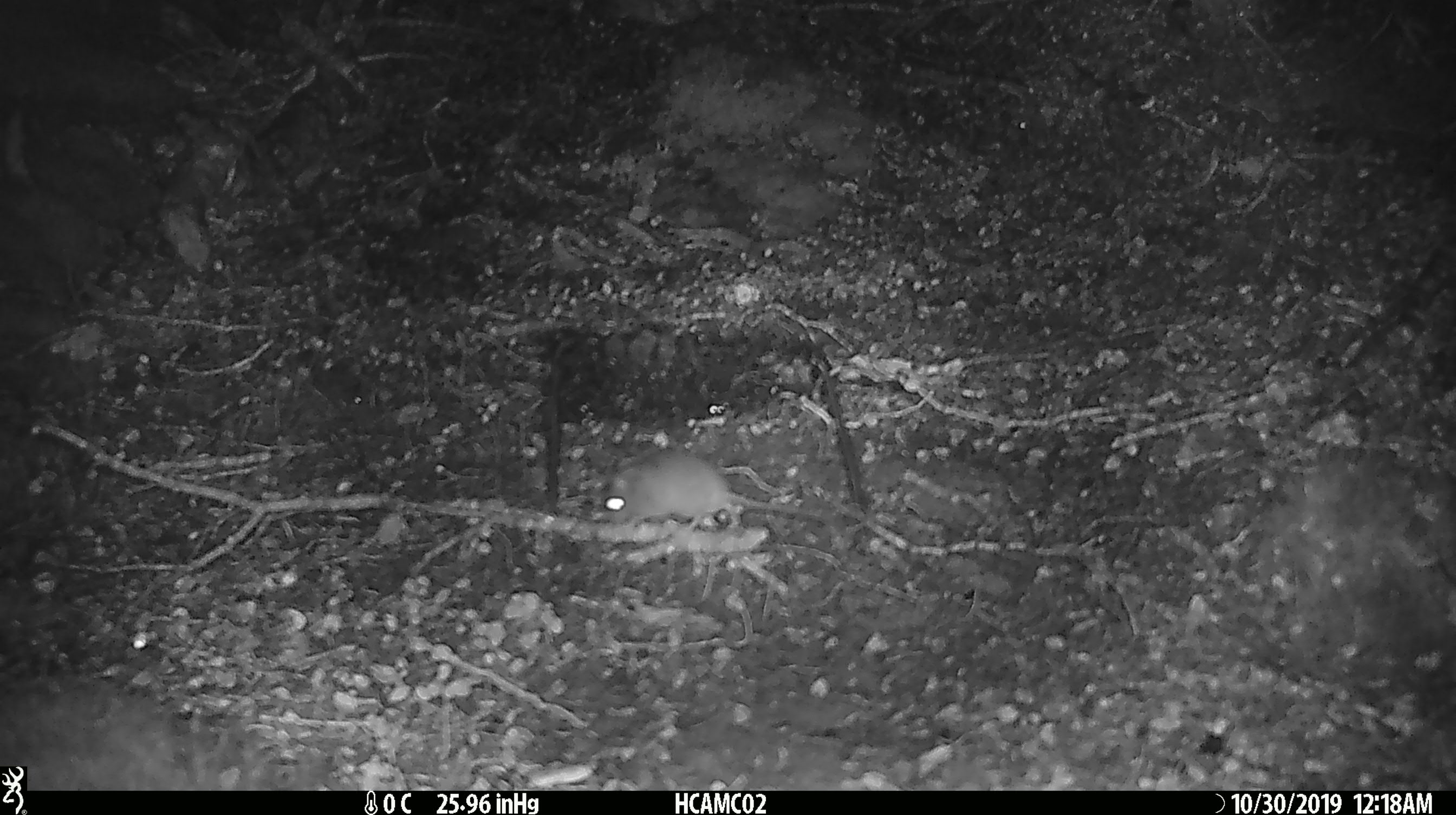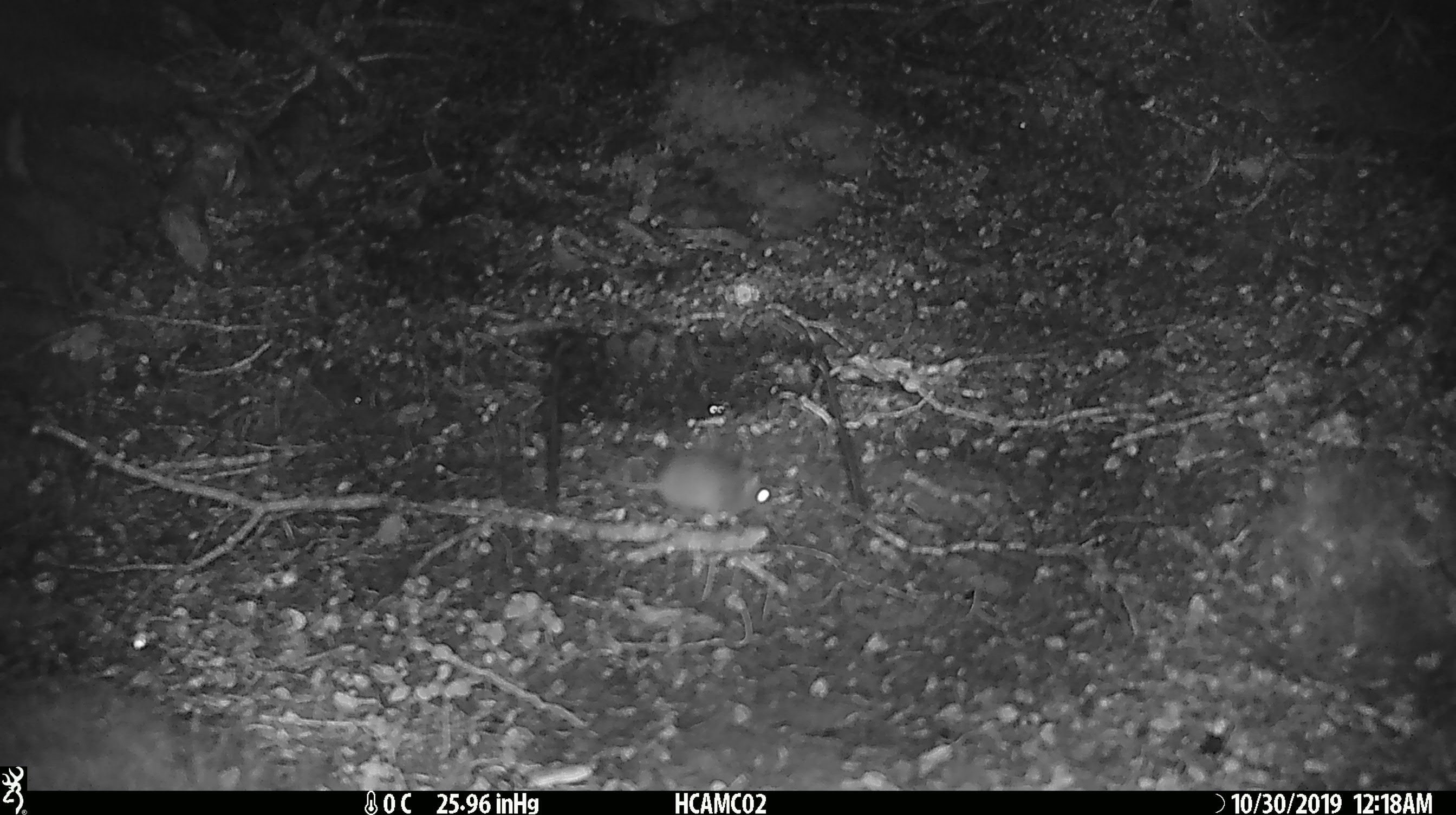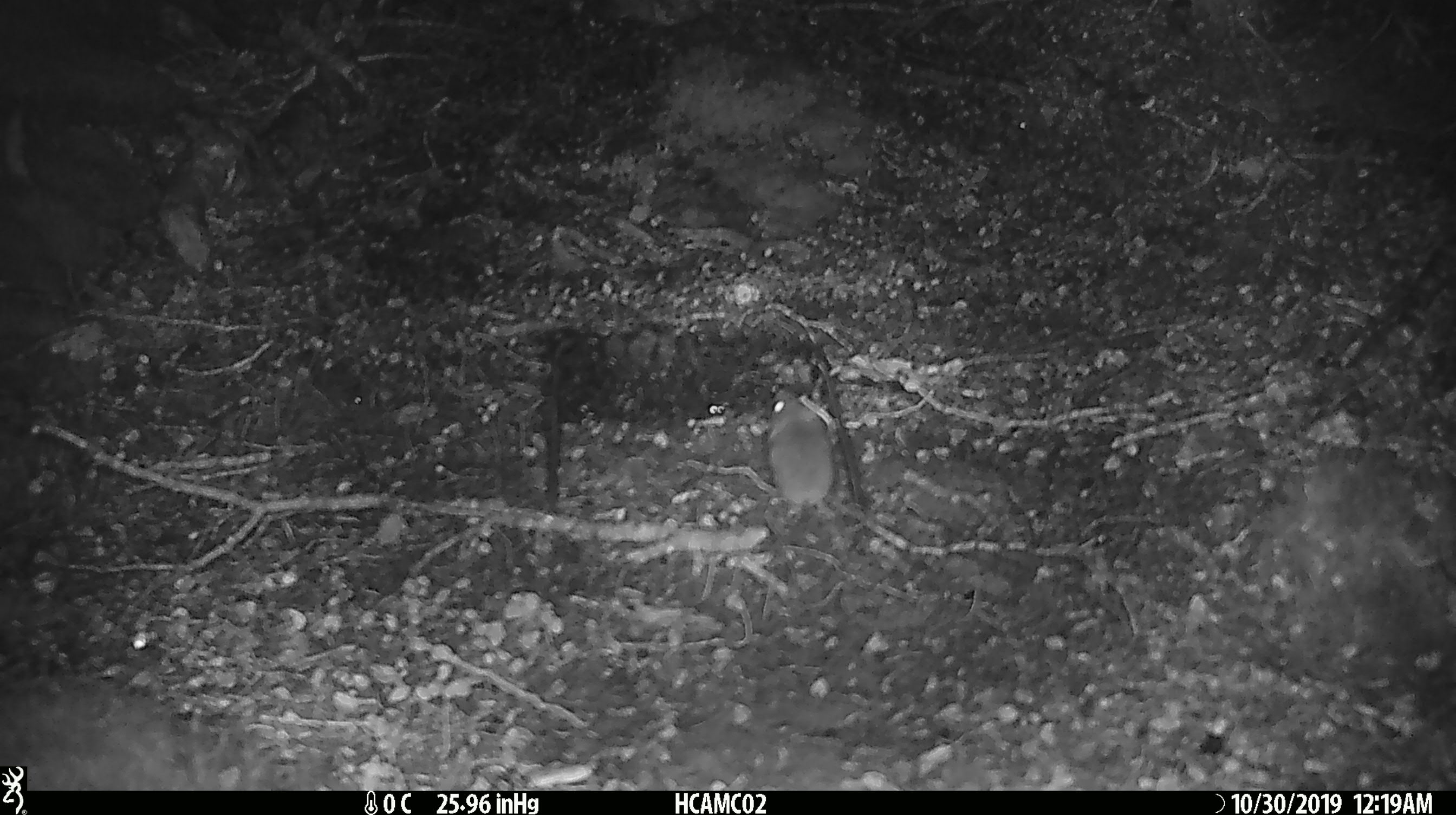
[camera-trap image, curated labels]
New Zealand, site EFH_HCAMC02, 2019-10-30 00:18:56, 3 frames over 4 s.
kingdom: Animalia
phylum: Chordata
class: Mammalia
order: Rodentia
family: Muridae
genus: Mus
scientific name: Mus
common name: mouse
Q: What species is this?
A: Mouse (Mus).